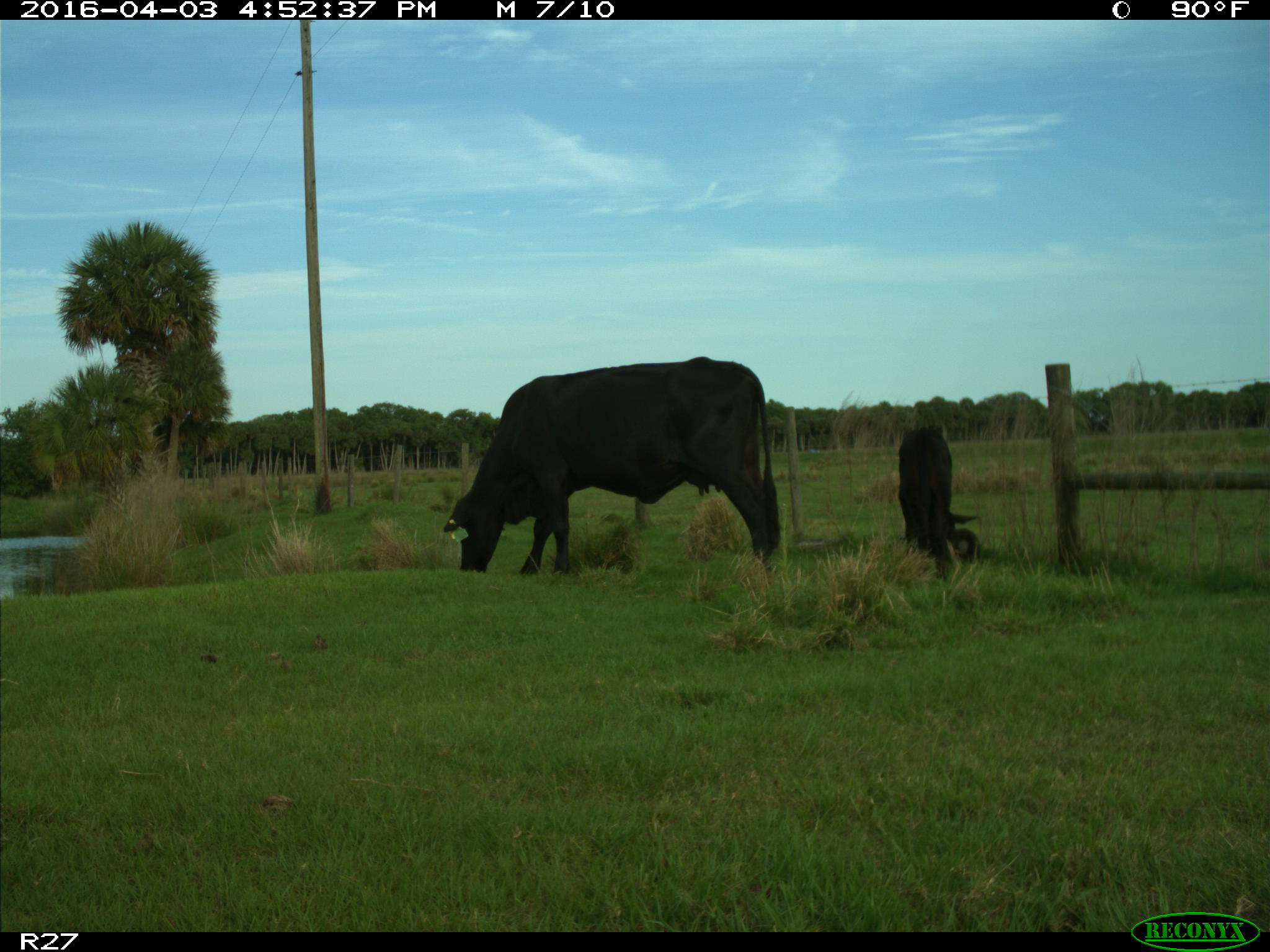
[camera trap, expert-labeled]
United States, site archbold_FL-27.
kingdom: Animalia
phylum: Chordata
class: Mammalia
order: Artiodactyla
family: Bovidae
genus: Bos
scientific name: Bos taurus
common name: domestic cow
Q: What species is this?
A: Bos taurus (domestic cow).